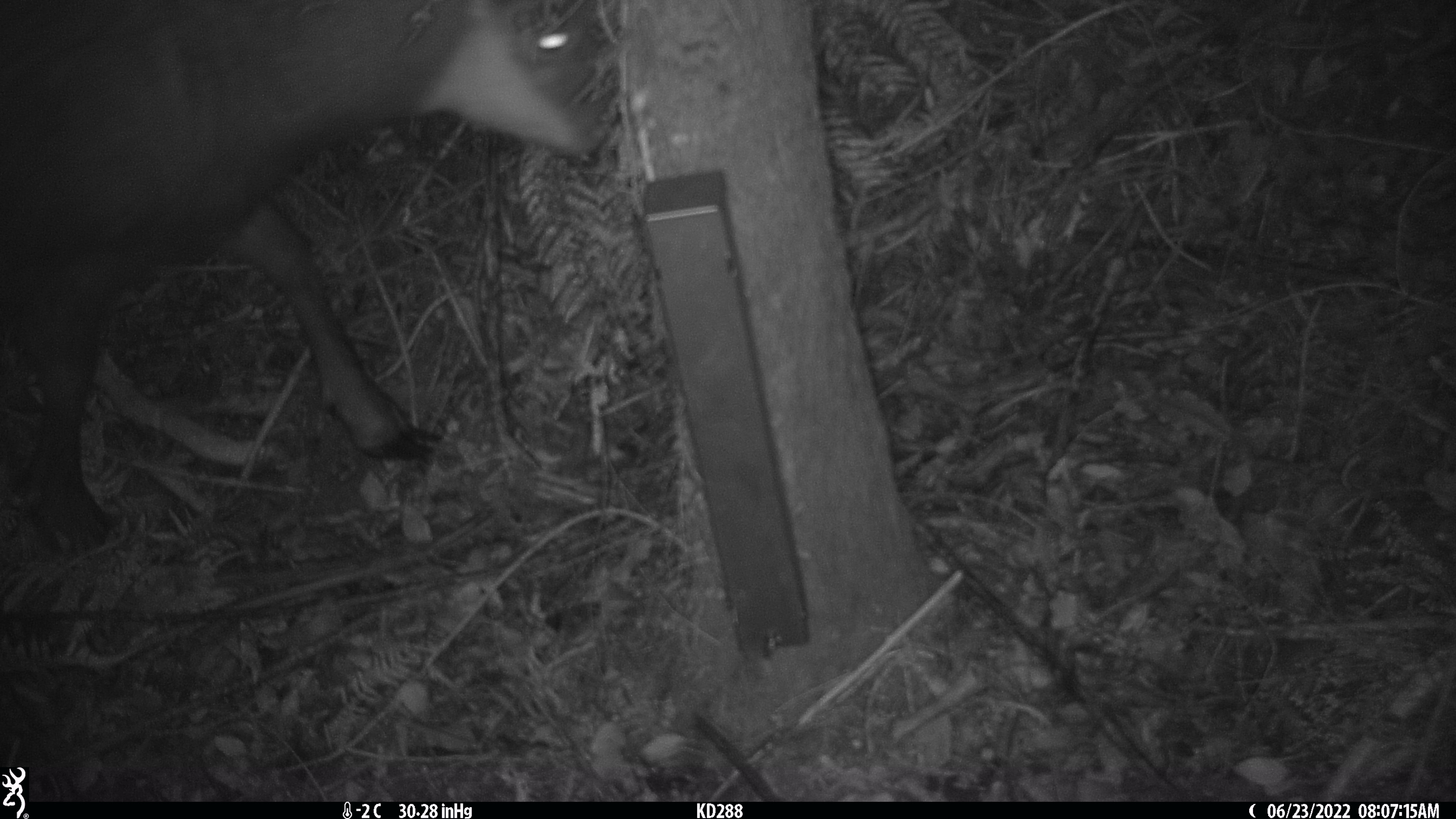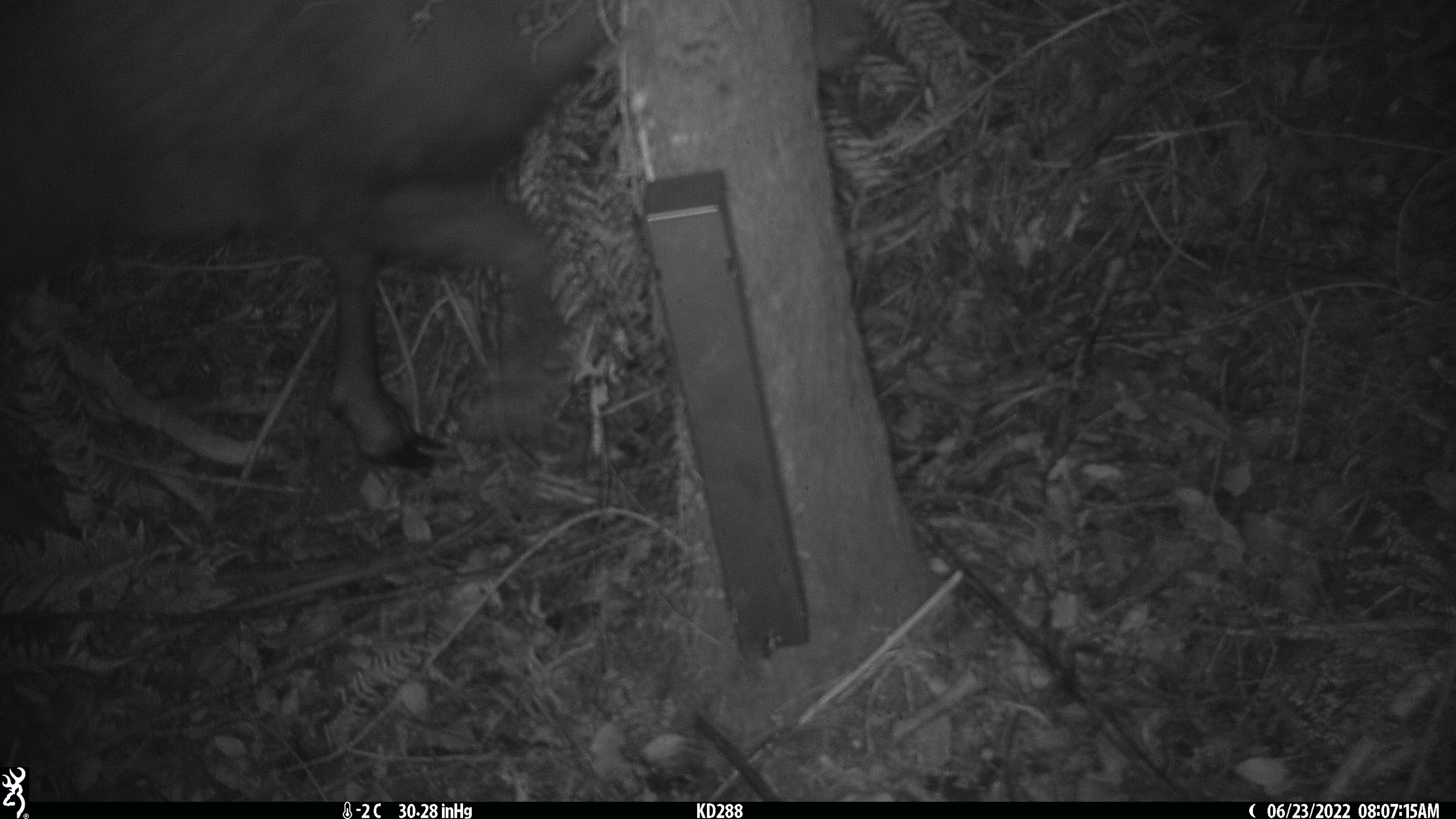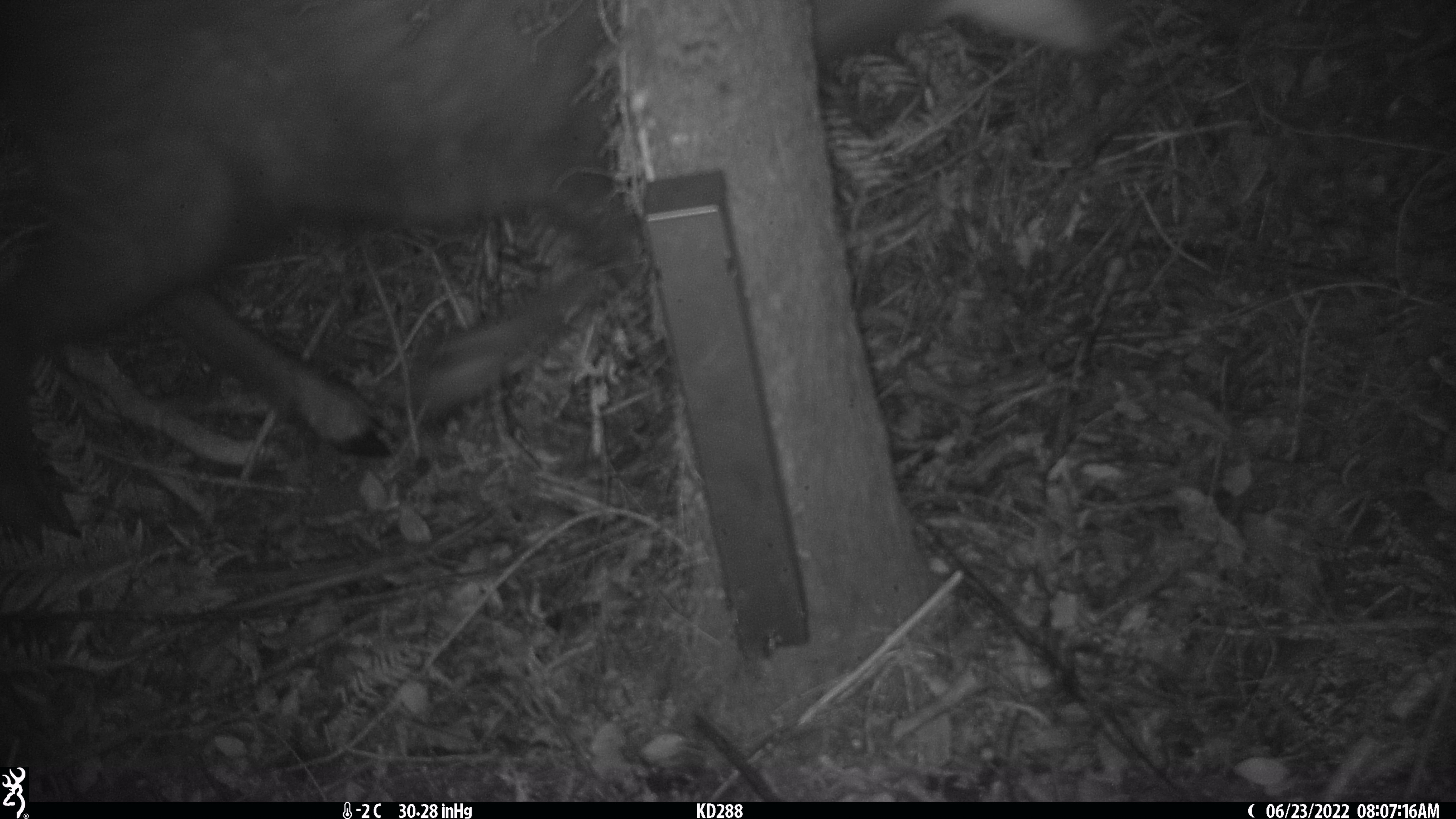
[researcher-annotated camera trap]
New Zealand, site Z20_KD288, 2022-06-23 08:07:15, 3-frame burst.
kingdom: Animalia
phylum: Chordata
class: Mammalia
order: Artiodactyla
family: Bovidae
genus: Rupicapra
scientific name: Rupicapra rupicapra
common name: alpine chamois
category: chamois